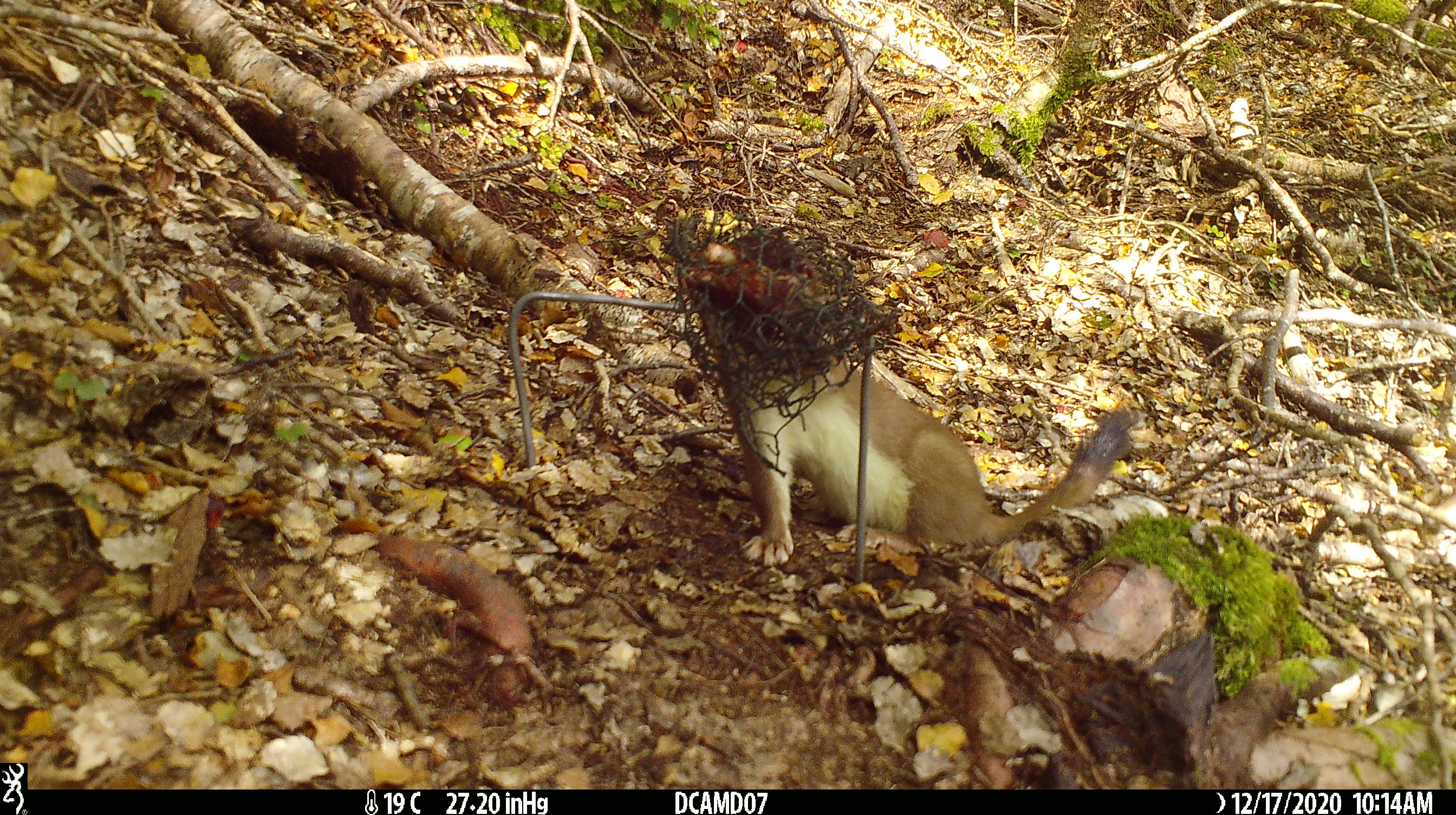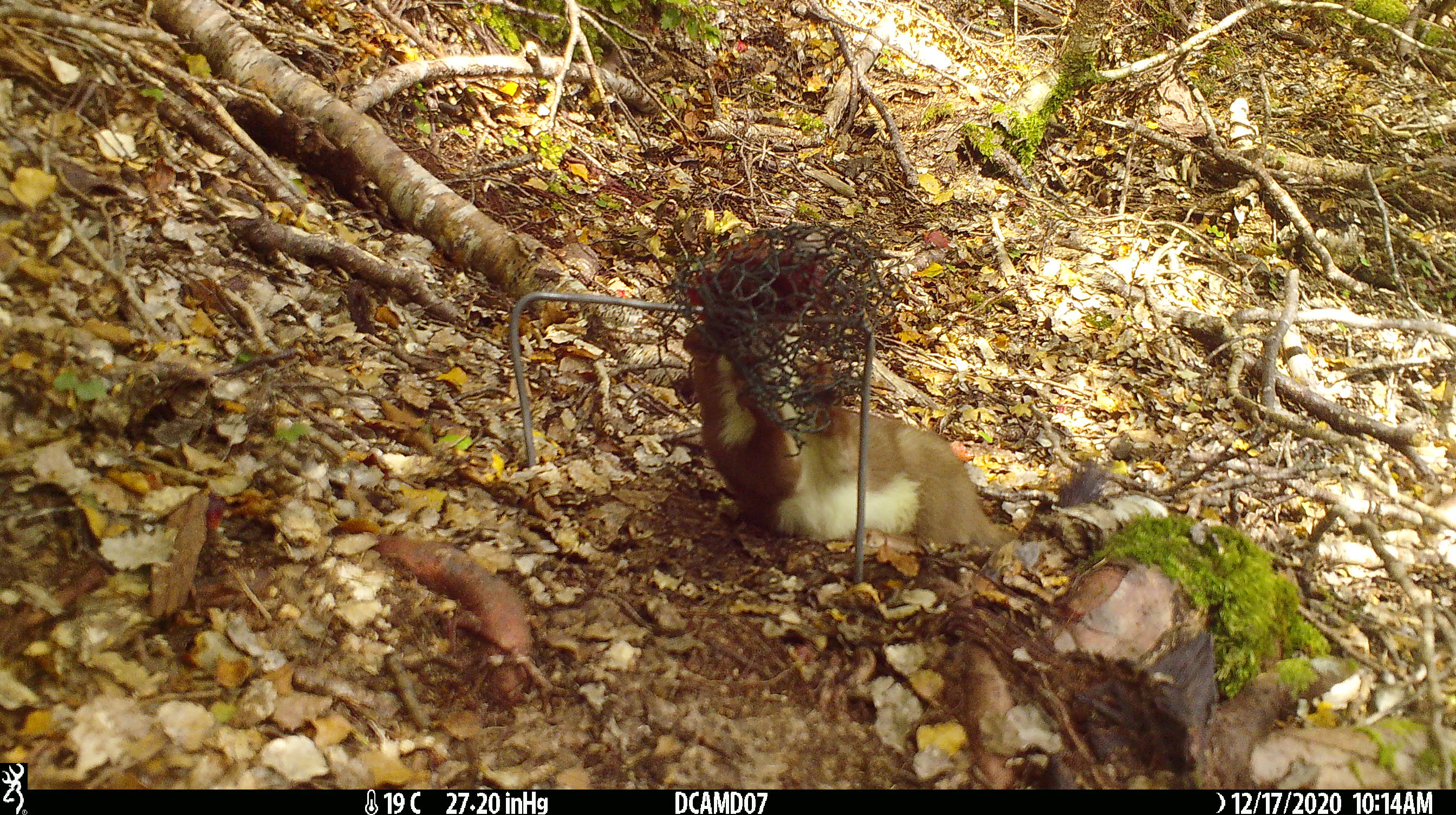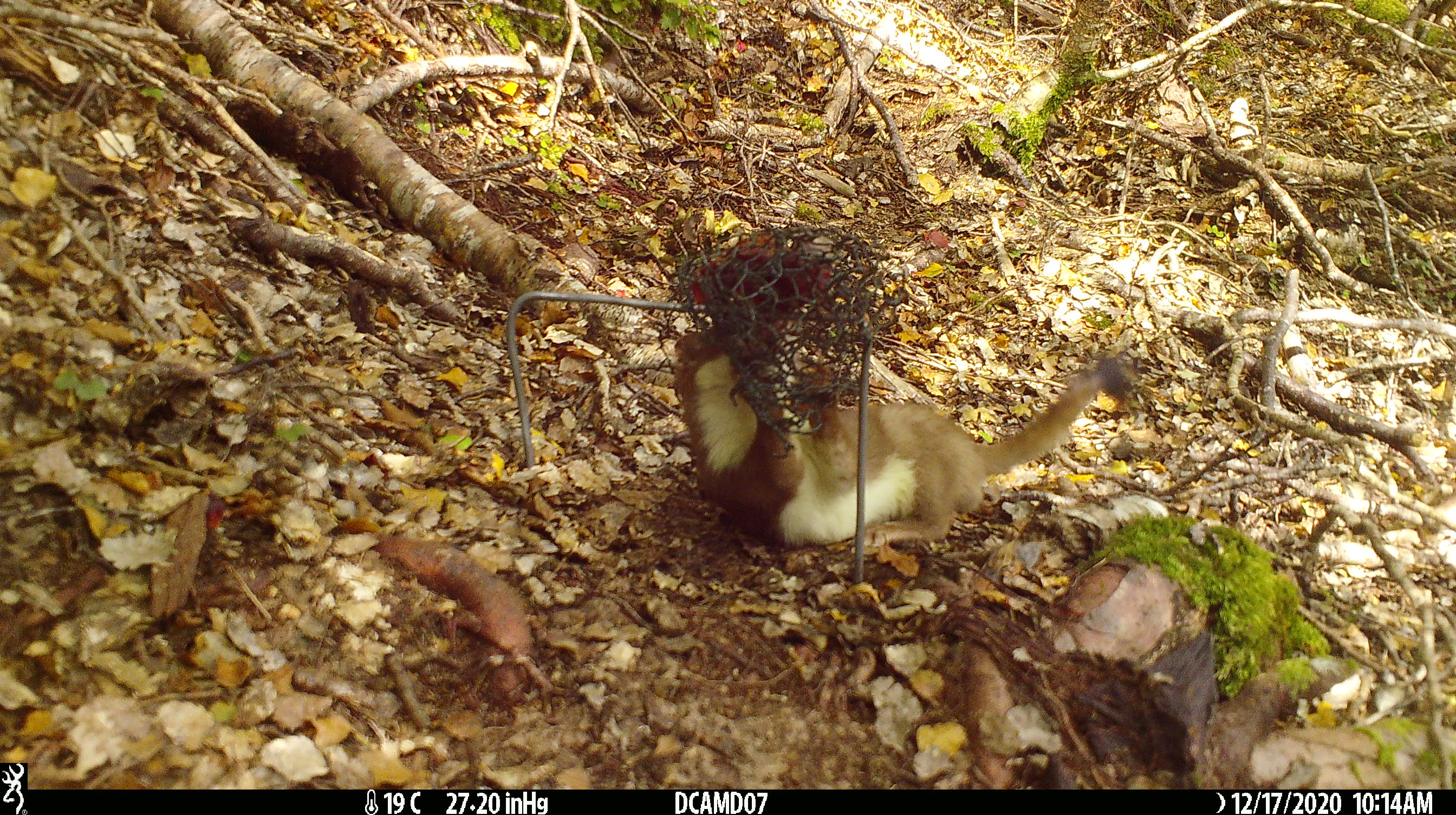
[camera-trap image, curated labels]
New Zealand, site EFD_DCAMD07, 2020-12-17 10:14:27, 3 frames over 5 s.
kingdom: Animalia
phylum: Chordata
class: Mammalia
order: Carnivora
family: Mustelidae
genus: Mustela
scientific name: Mustela erminea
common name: stoat